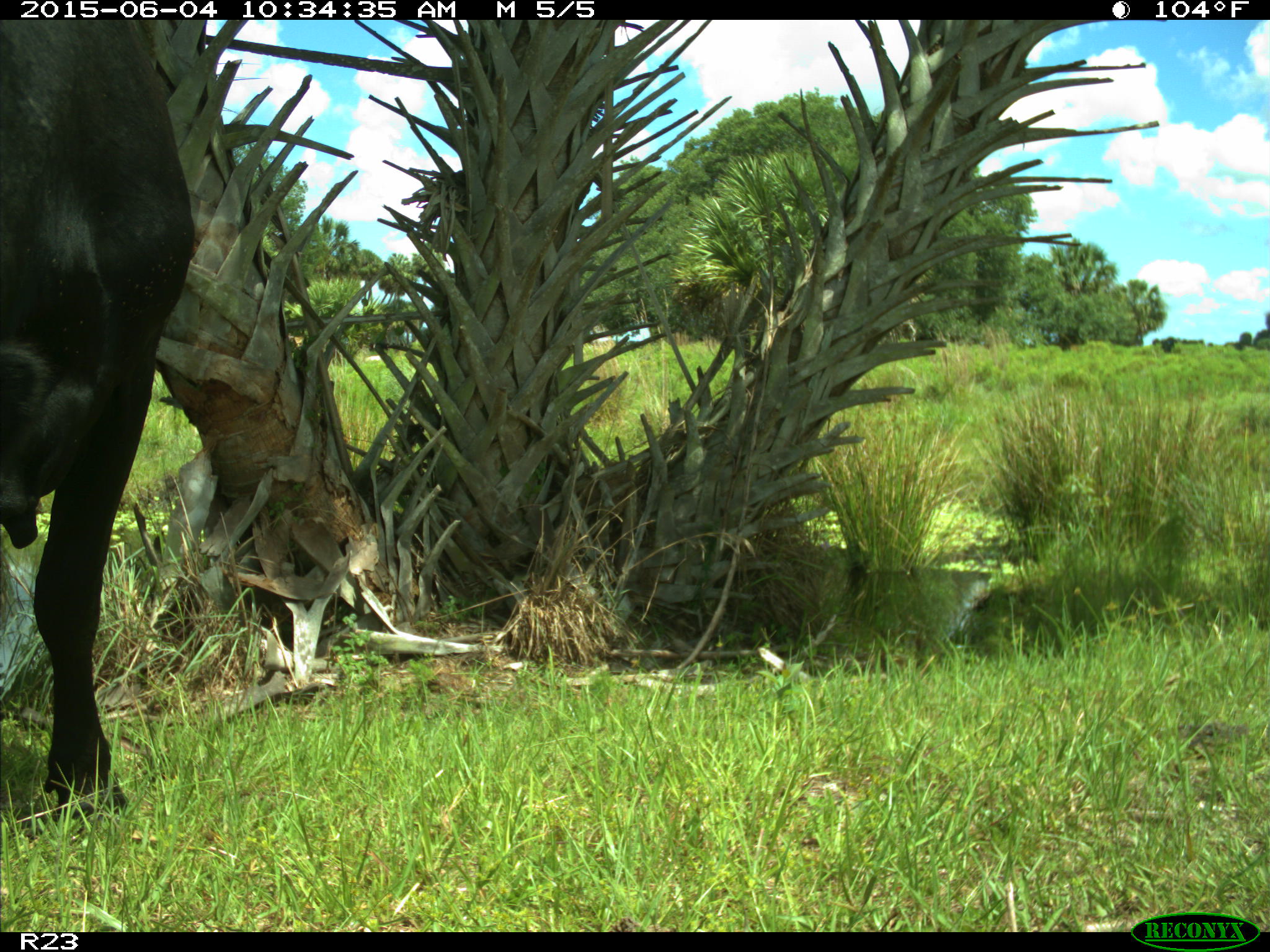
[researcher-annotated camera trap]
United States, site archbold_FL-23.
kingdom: Animalia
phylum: Chordata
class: Mammalia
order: Artiodactyla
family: Bovidae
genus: Bos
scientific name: Bos taurus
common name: domestic cow